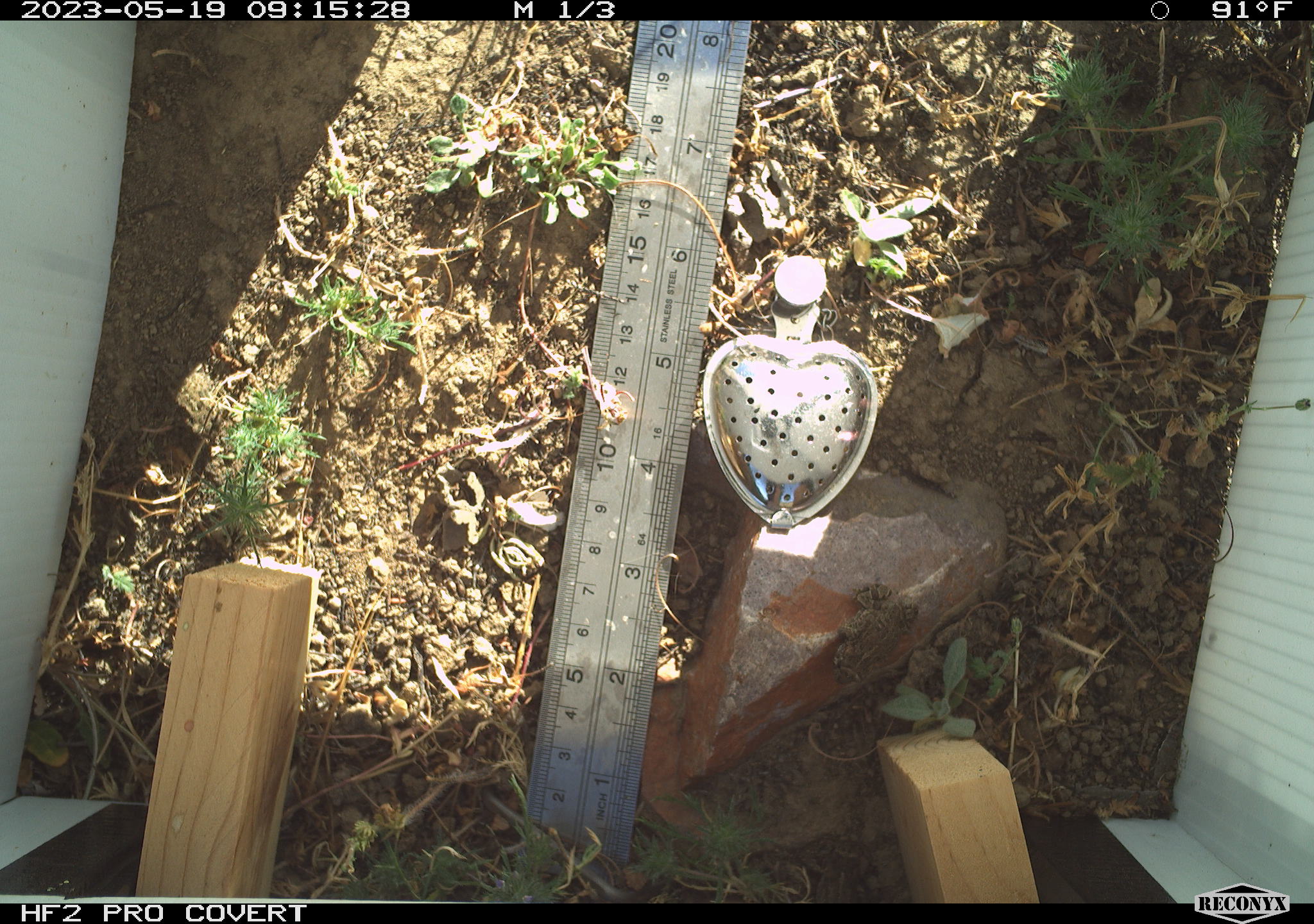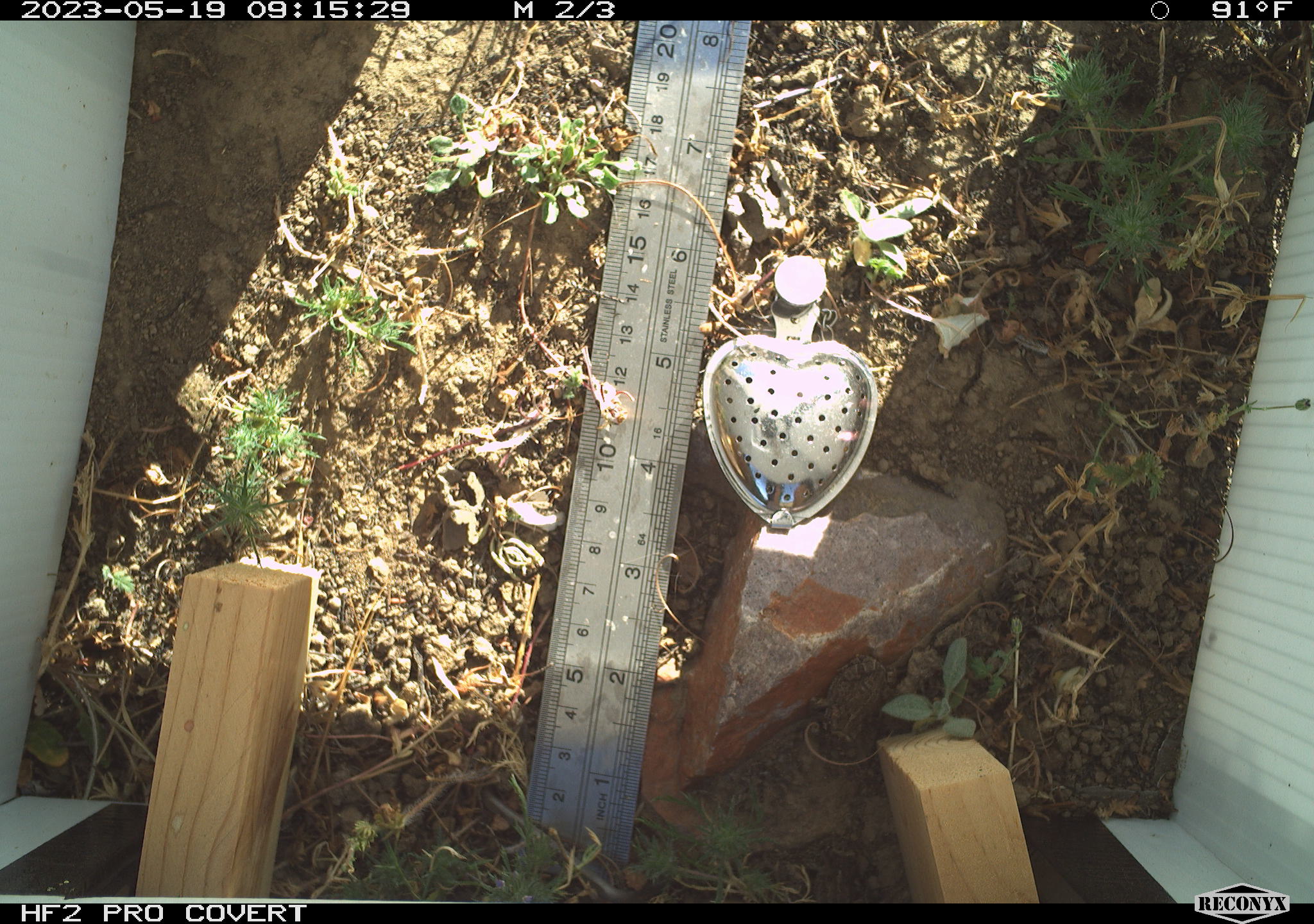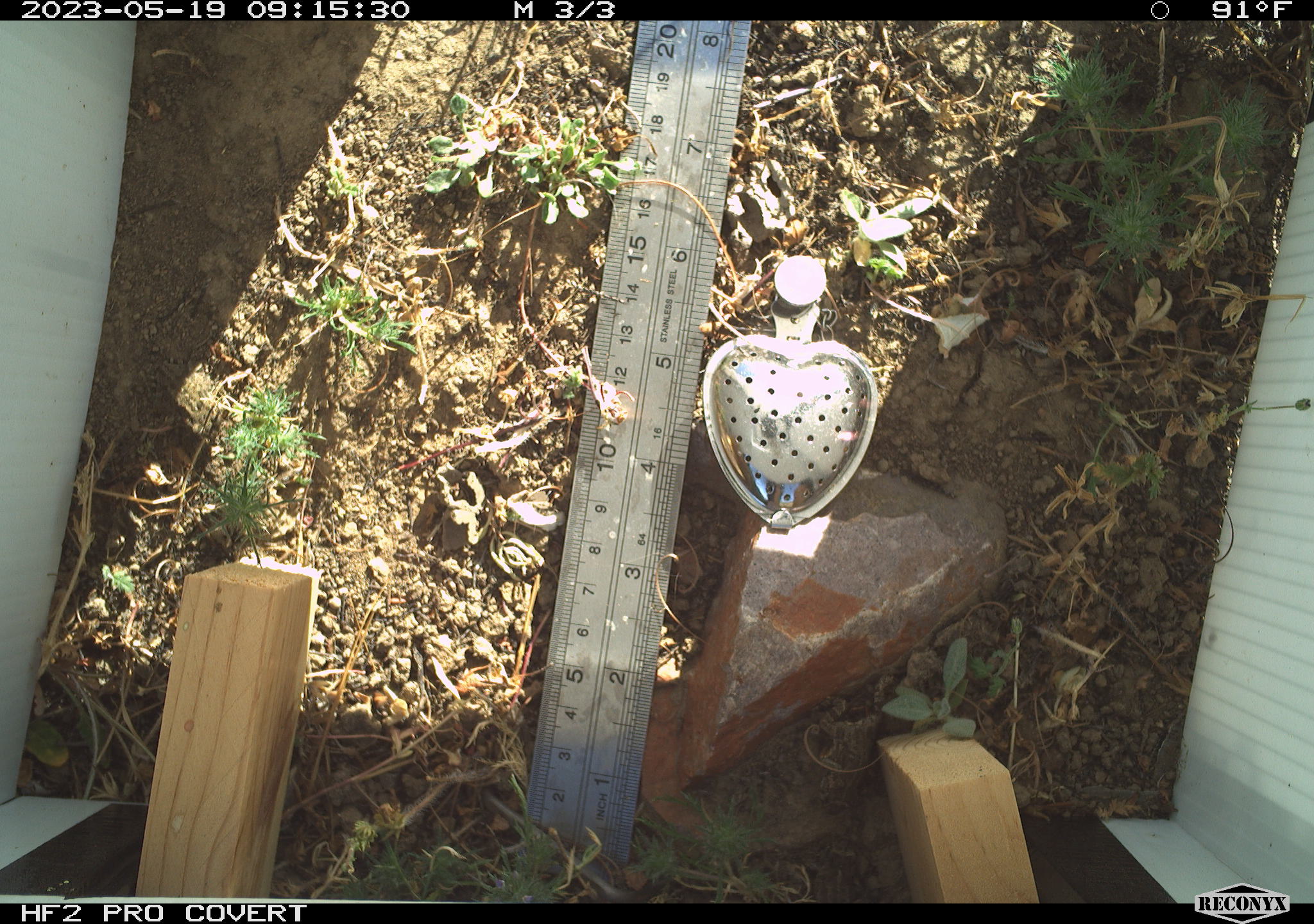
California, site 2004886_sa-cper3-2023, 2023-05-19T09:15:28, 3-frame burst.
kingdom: Animalia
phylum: Chordata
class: Amphibia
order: Anura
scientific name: Anura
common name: frogs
Frogs (Anura).